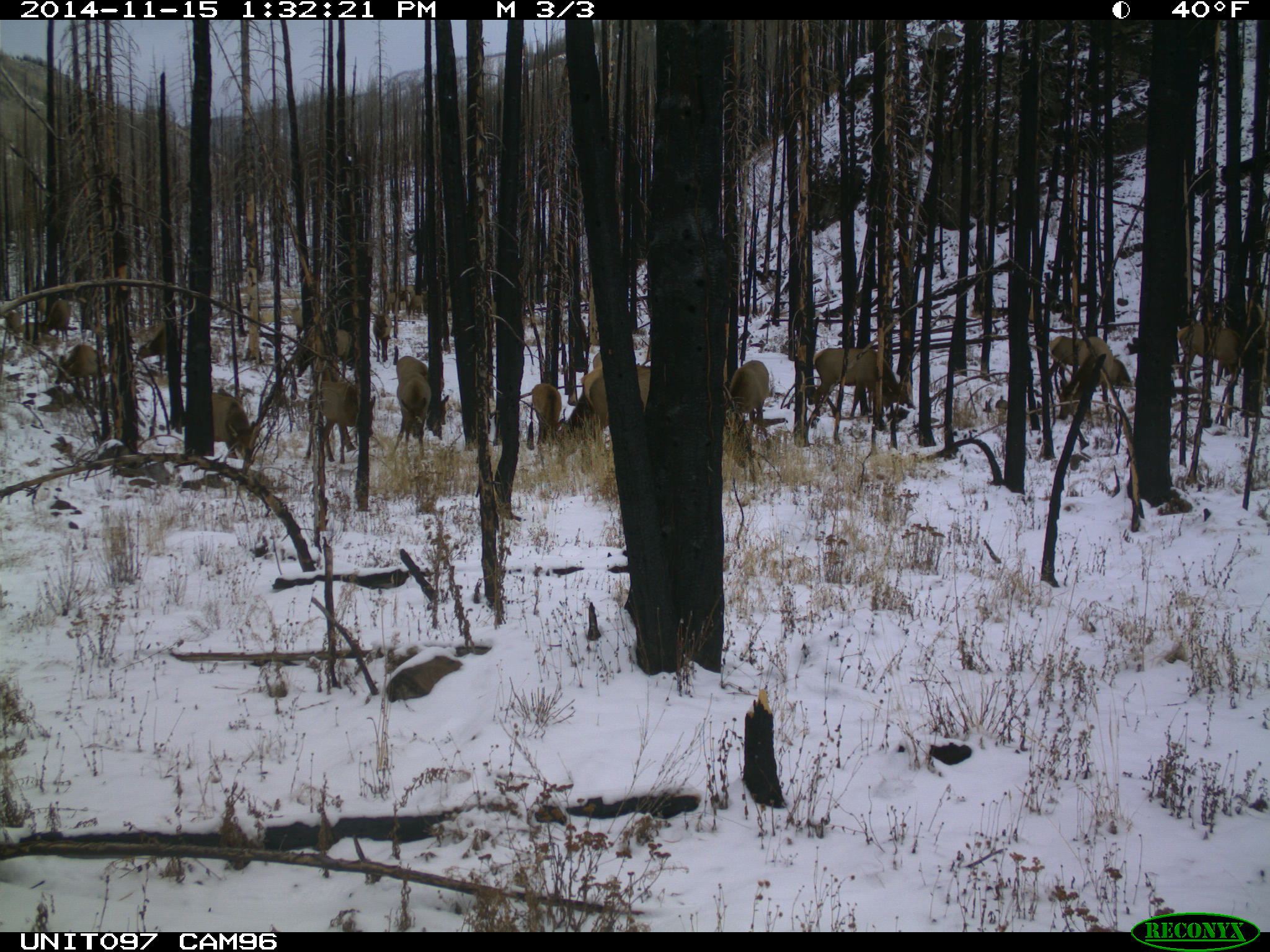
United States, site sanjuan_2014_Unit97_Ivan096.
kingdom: Animalia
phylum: Chordata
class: Mammalia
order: Artiodactyla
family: Cervidae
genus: Cervus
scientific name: Cervus elaphus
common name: red deer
Cervus elaphus (red deer).